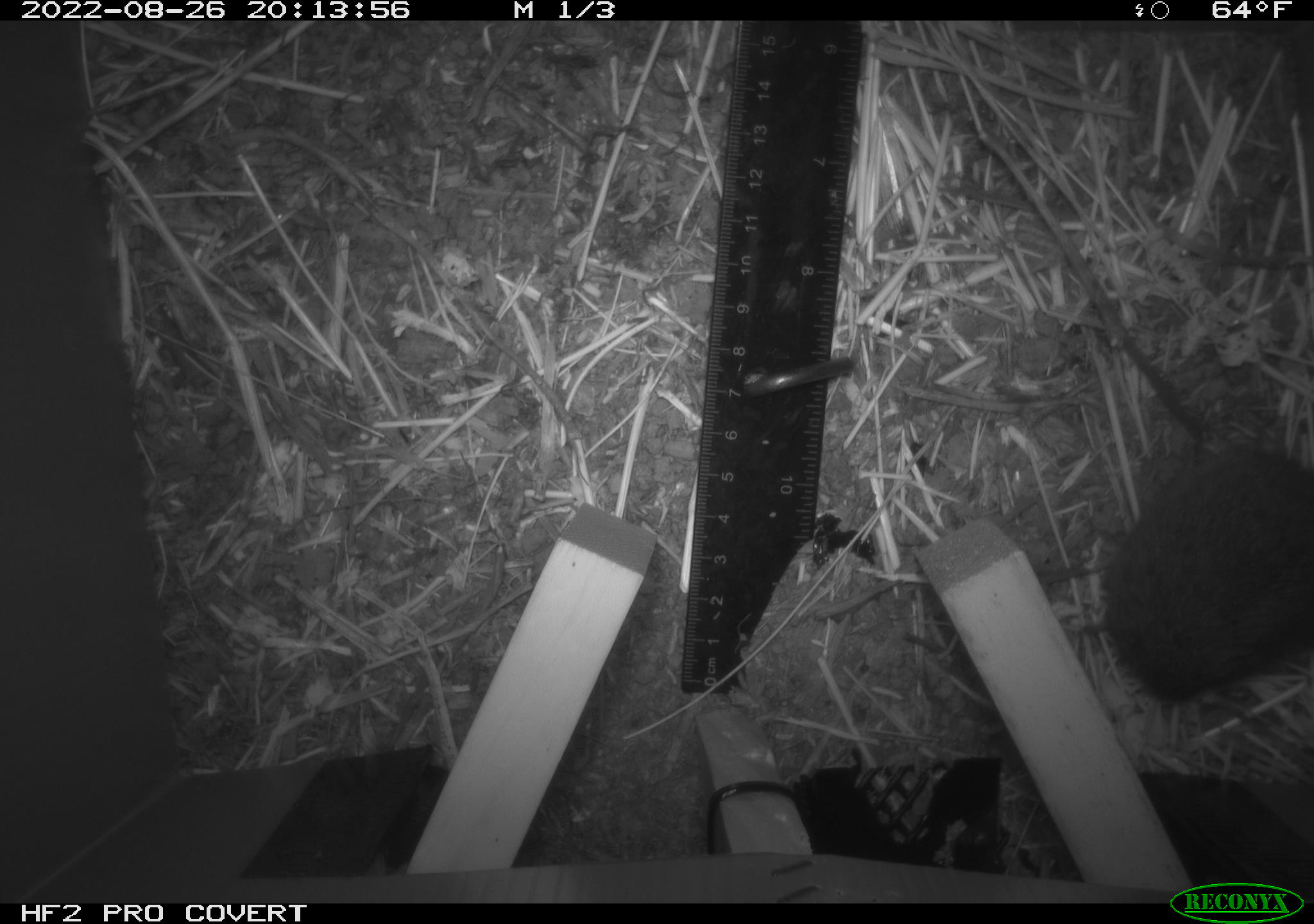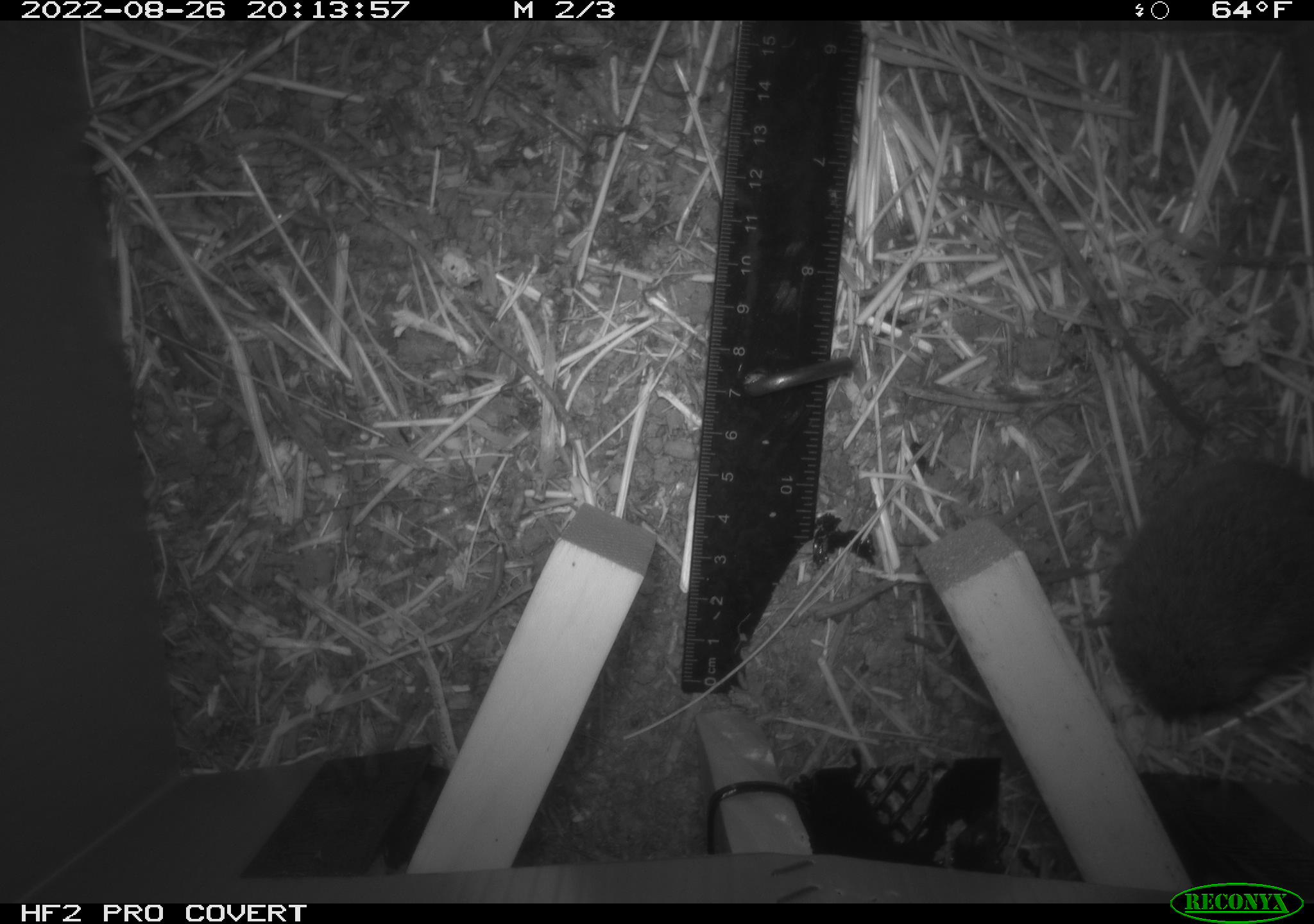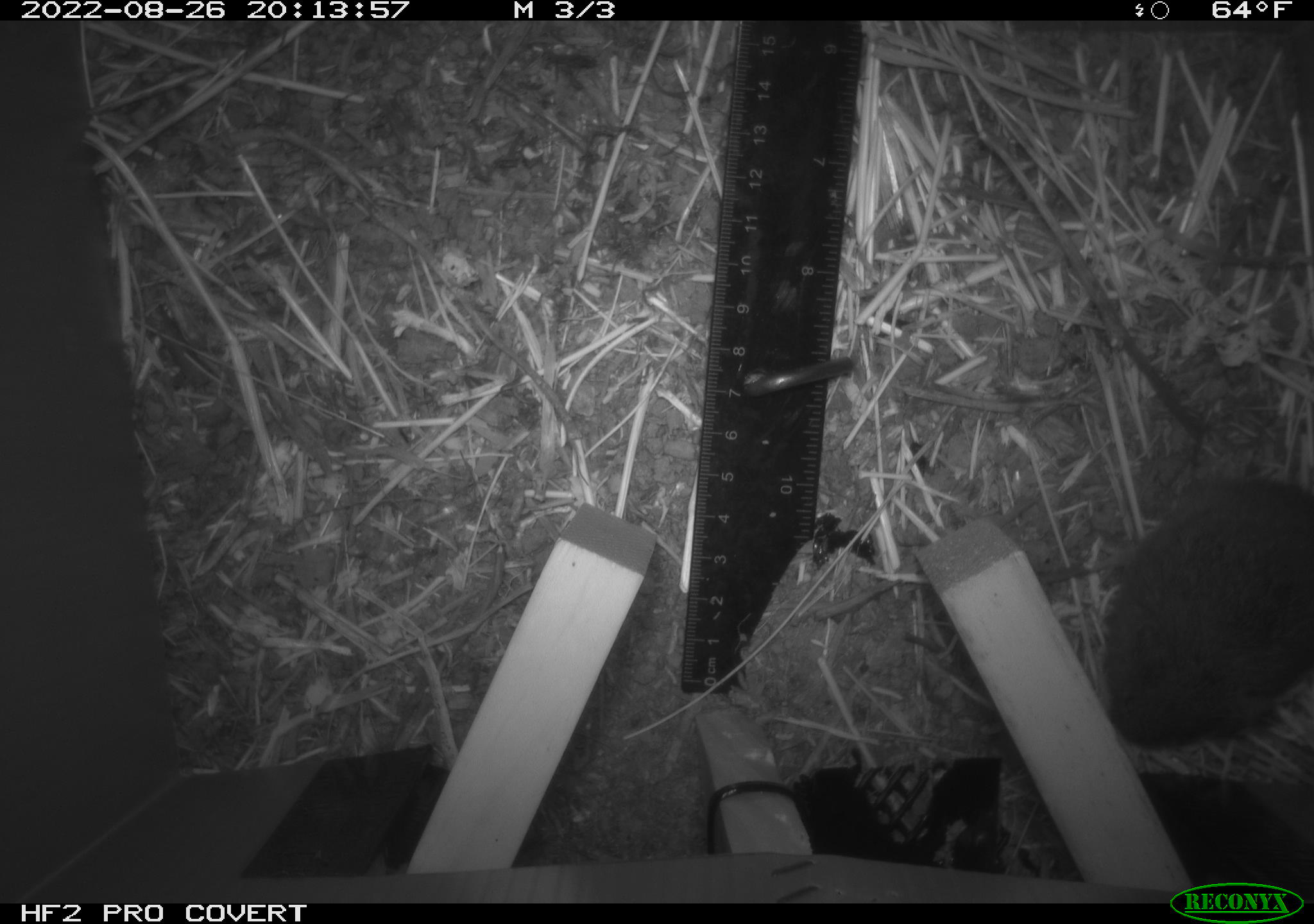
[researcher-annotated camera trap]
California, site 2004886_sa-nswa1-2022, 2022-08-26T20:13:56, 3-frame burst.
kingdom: Animalia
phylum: Chordata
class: Mammalia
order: Rodentia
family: Cricetidae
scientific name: Cricetidae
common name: hamsters, voles, lemmings, and allies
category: cricetidae family